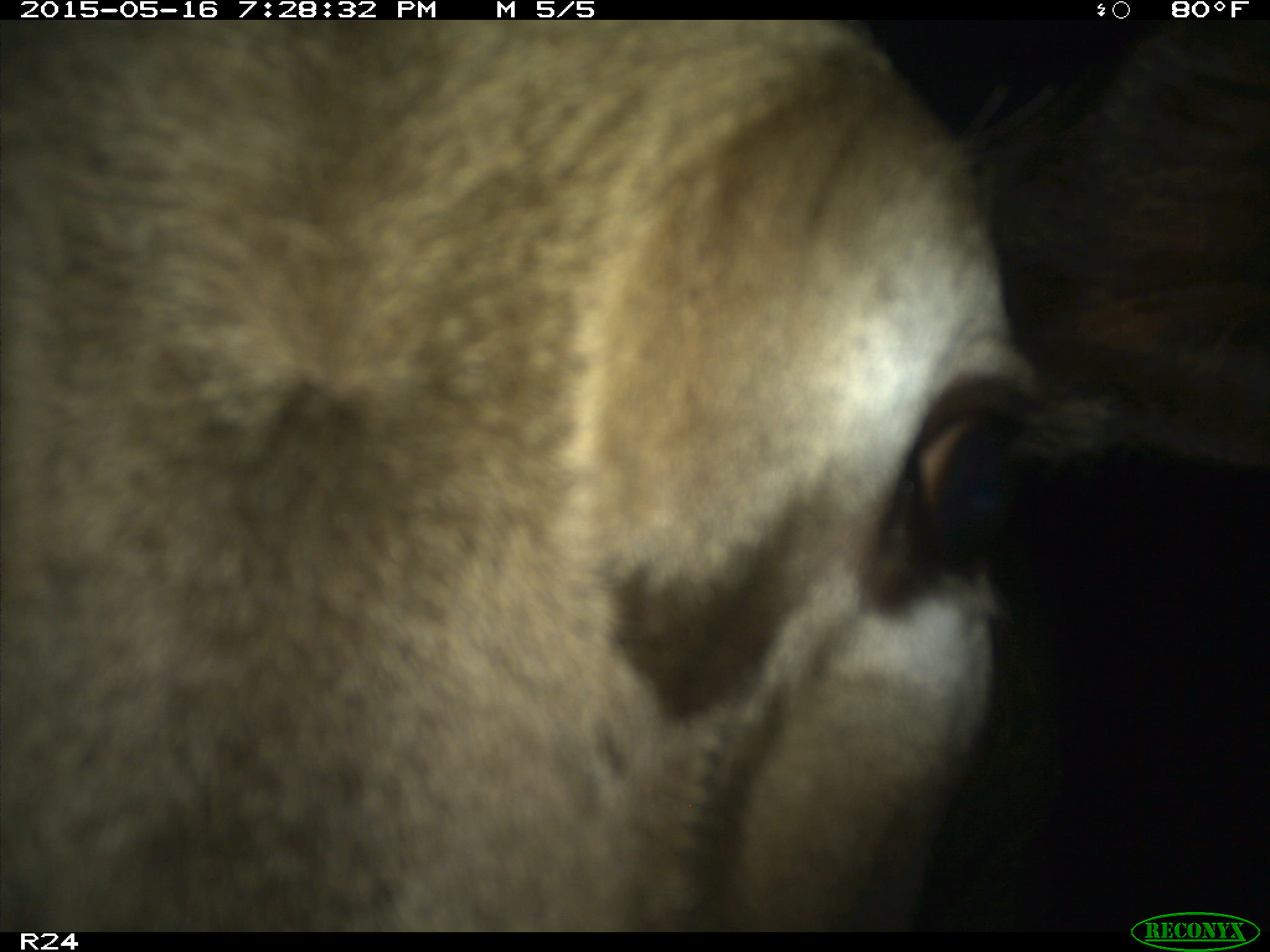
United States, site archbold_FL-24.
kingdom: Animalia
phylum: Chordata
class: Mammalia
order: Artiodactyla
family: Bovidae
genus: Bos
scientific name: Bos taurus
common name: domestic cow